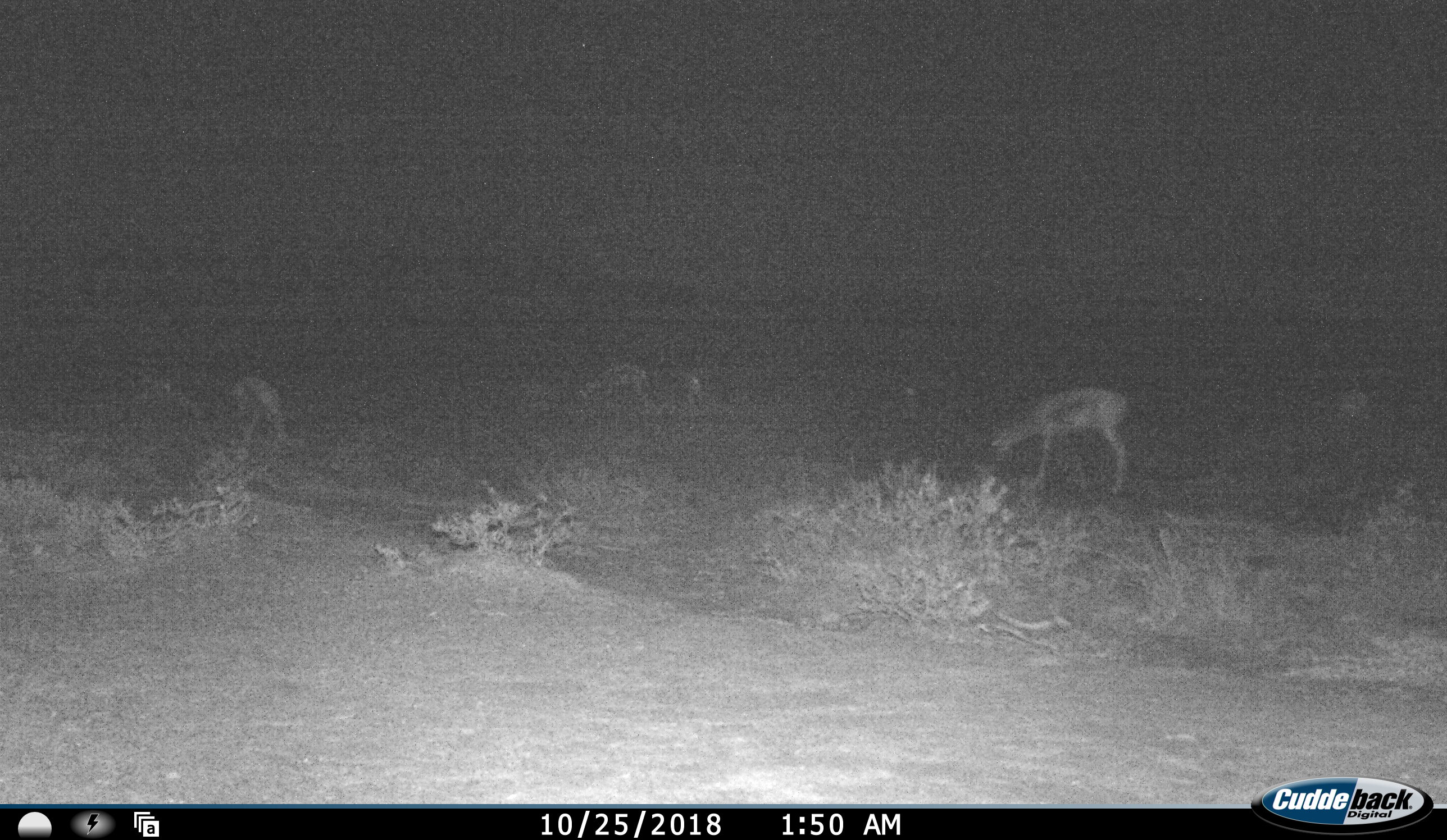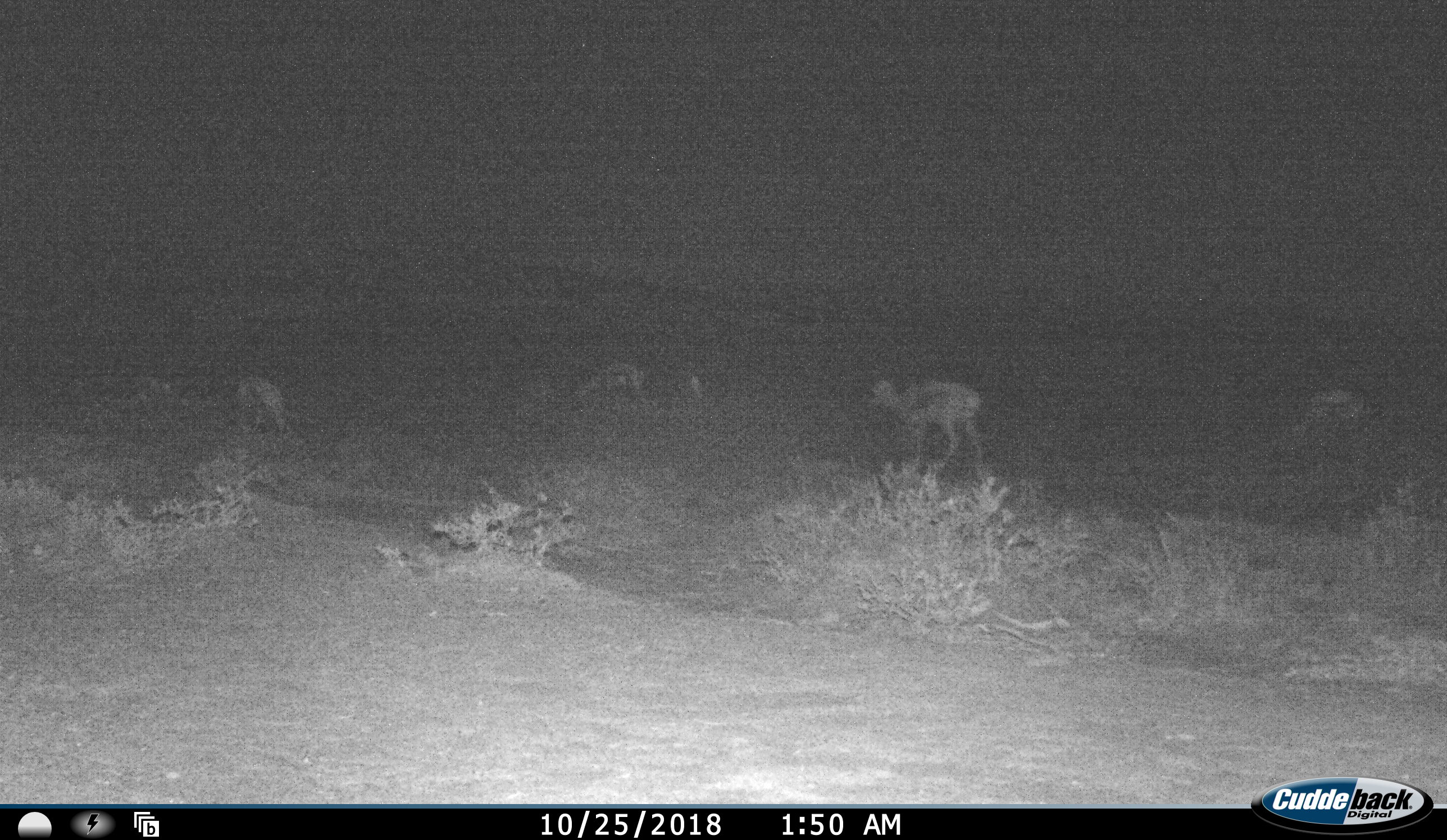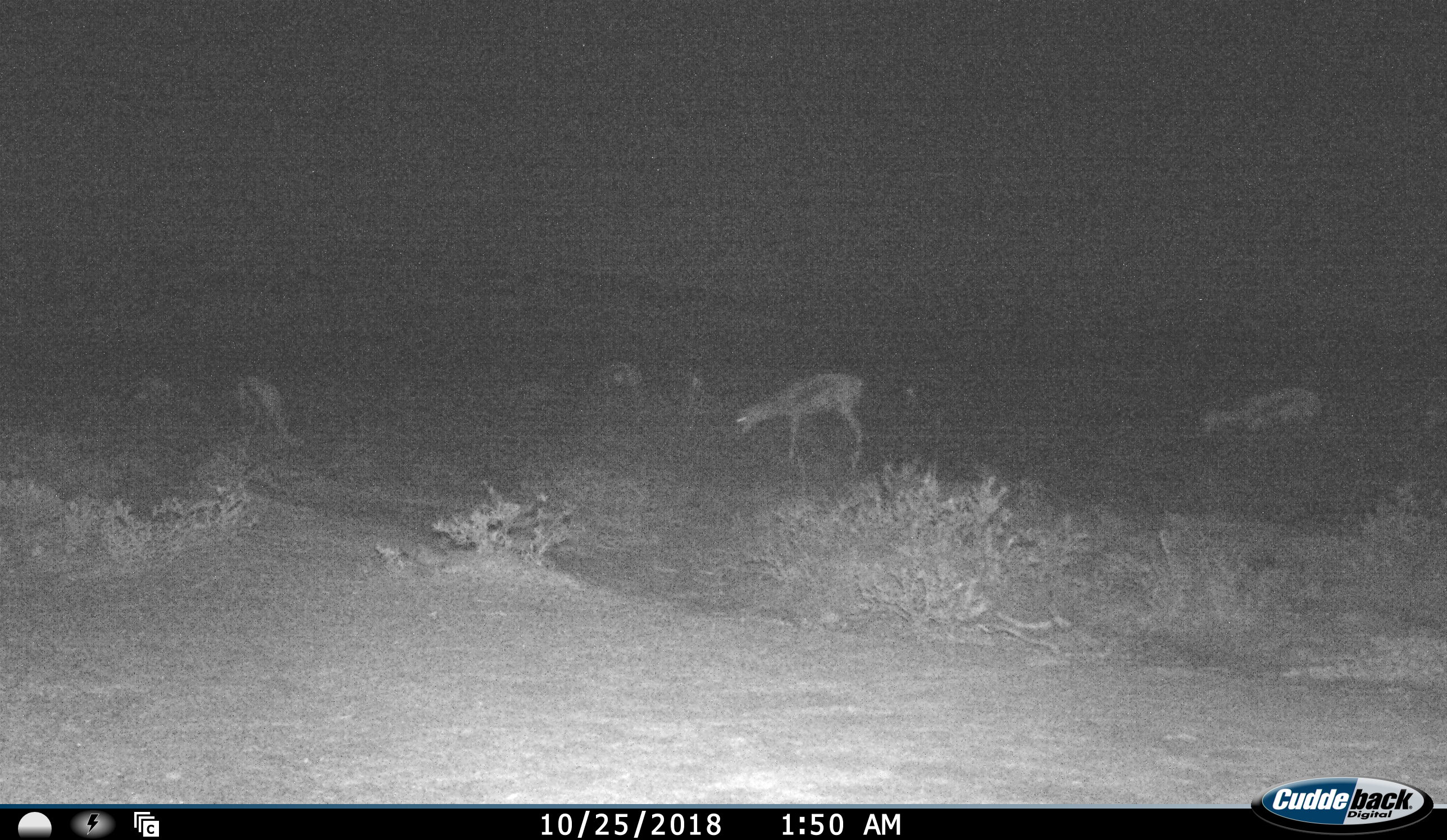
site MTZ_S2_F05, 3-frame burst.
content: unidentified animal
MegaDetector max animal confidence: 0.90